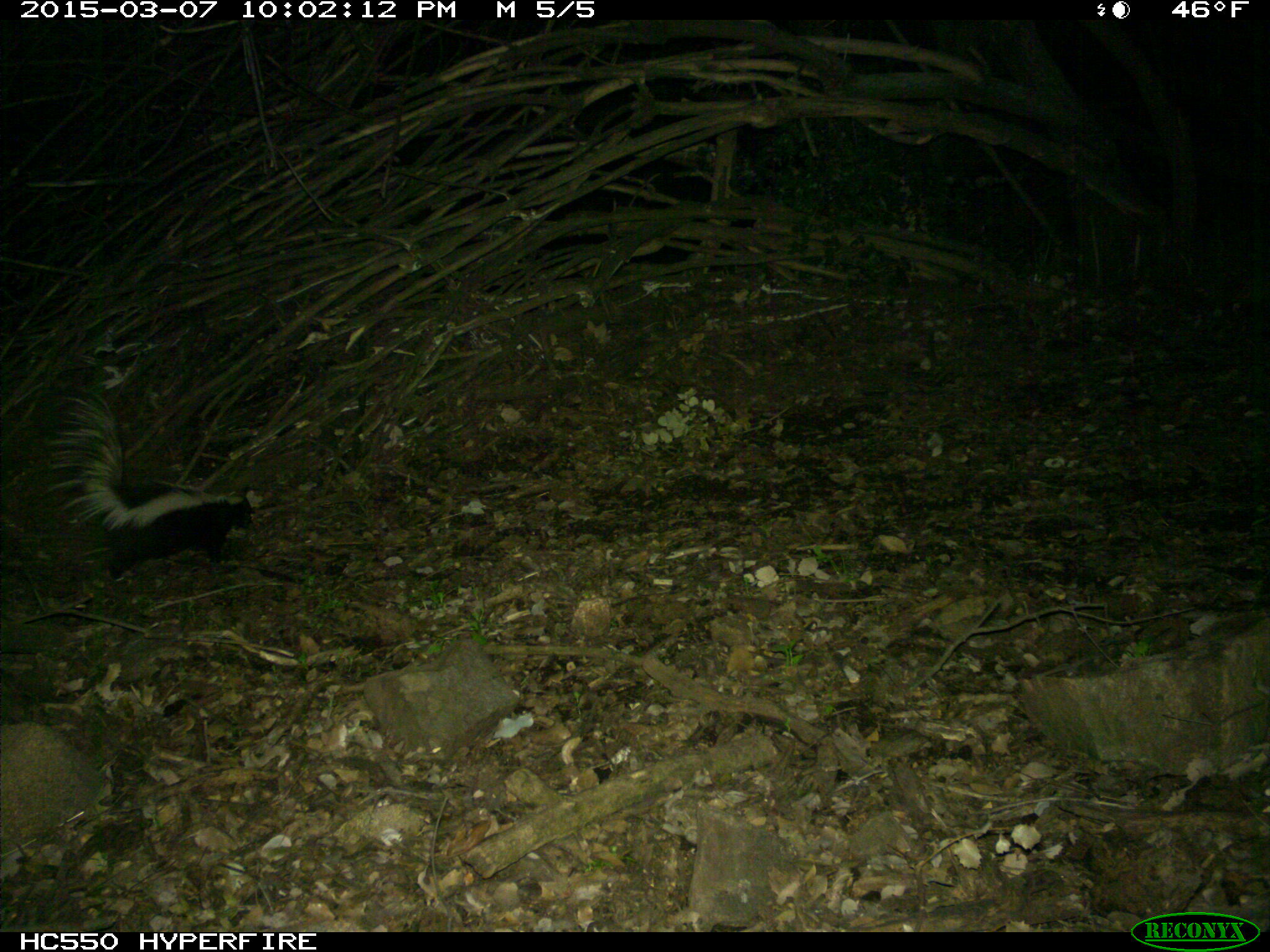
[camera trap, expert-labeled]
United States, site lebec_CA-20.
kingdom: Animalia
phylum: Chordata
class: Mammalia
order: Carnivora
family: Mephitidae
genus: Mephitis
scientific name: Mephitis mephitis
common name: striped skunk